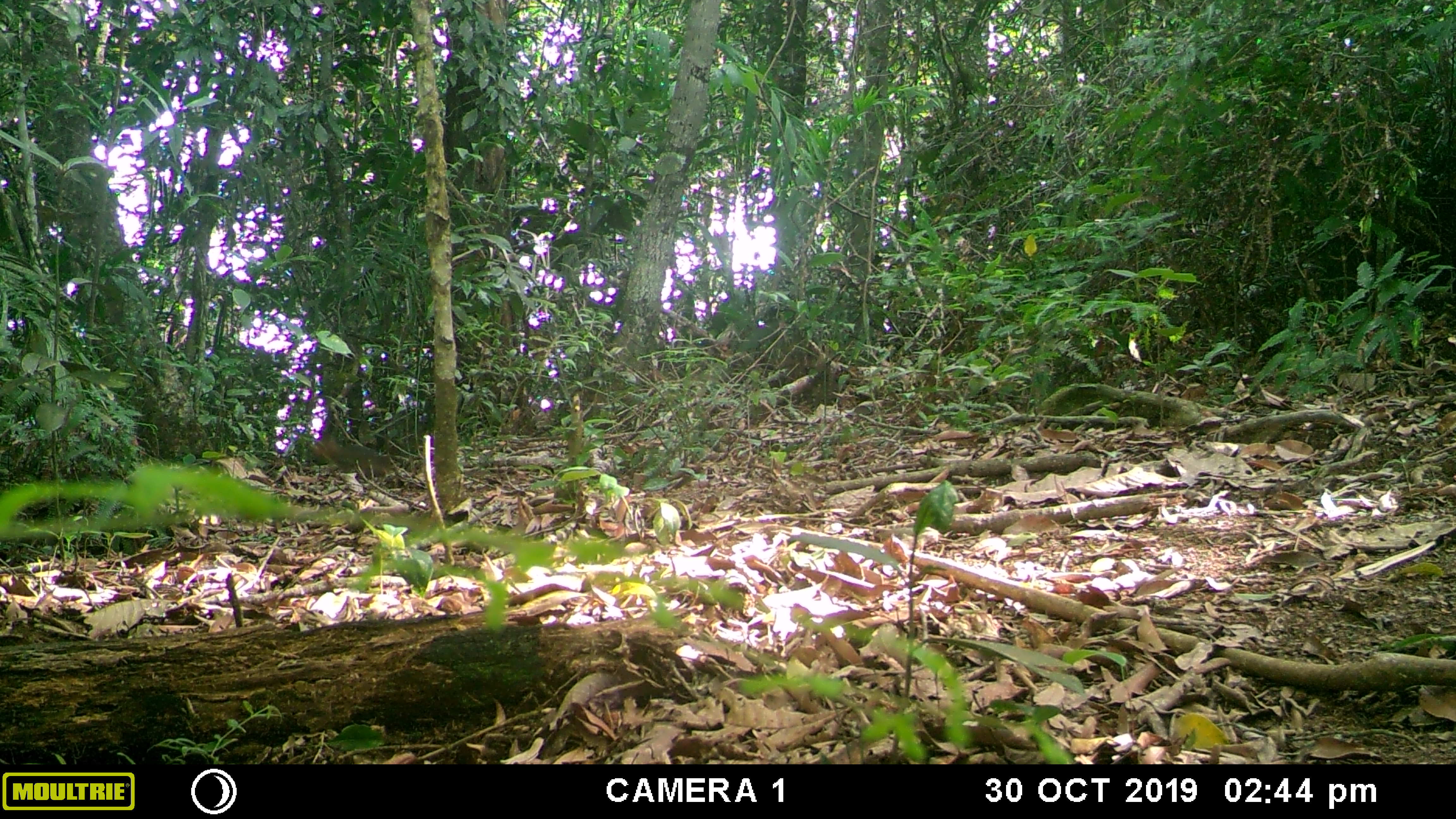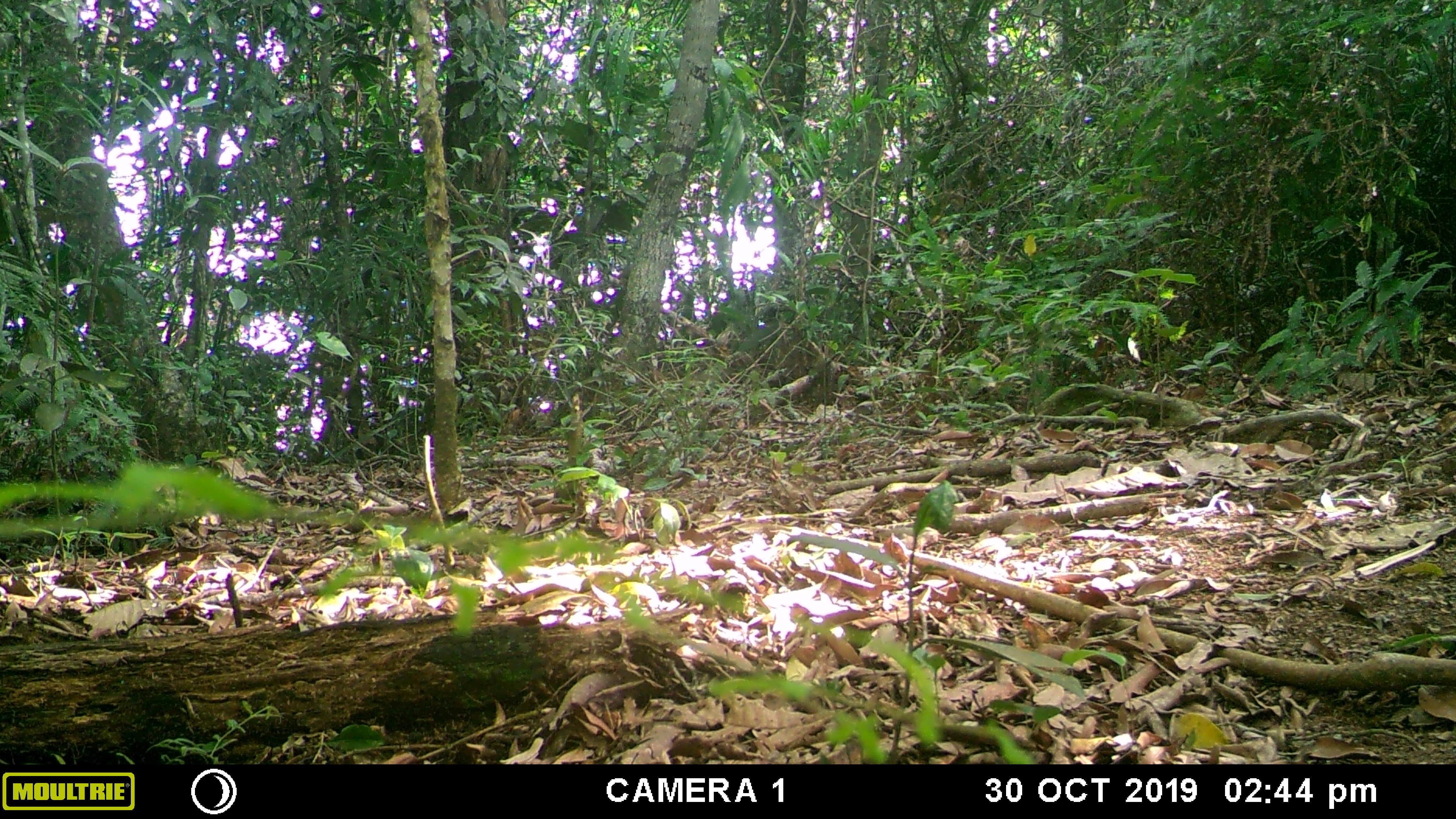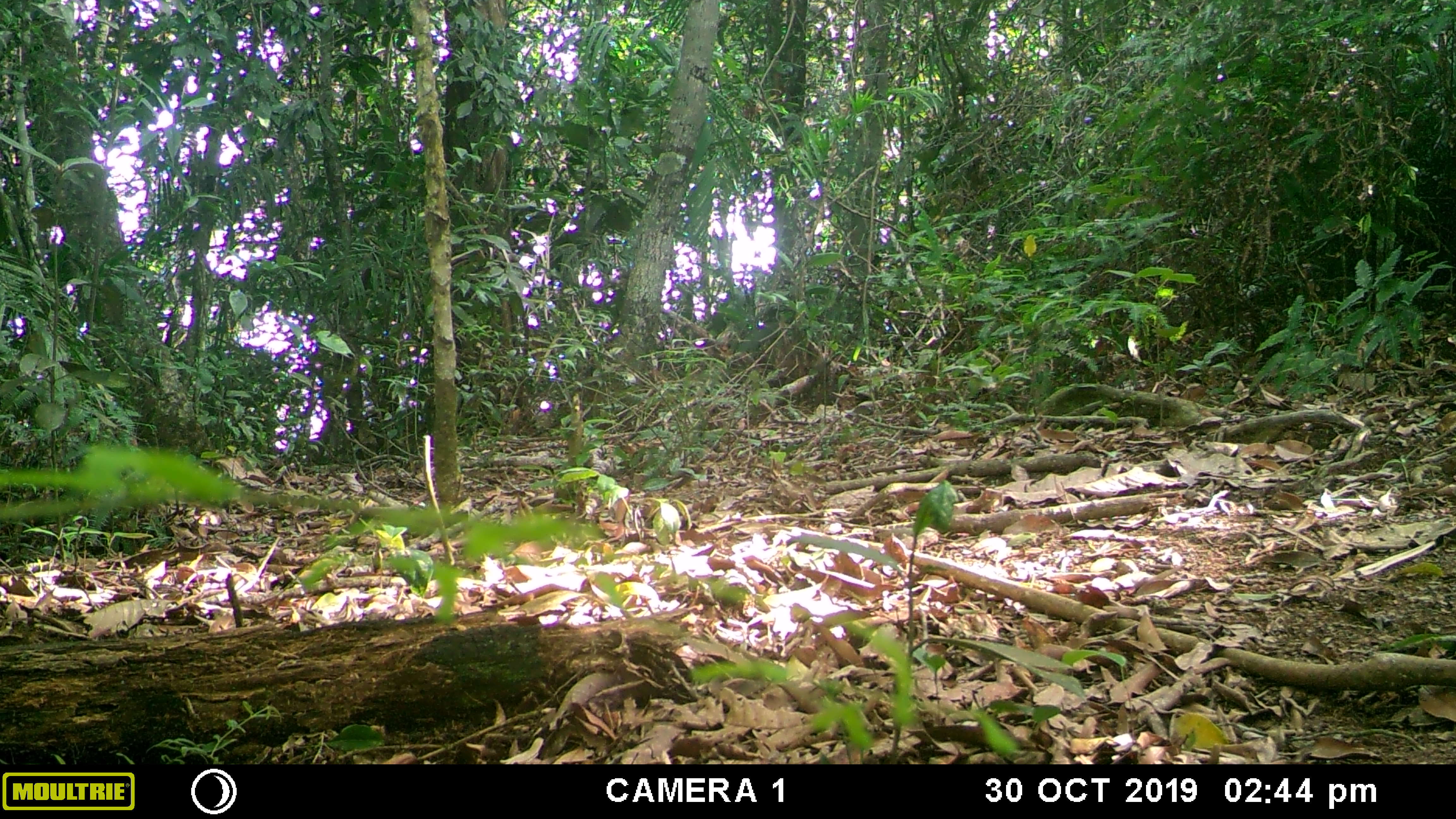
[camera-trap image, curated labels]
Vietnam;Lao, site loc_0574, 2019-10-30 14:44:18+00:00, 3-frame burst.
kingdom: Animalia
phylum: Chordata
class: Mammalia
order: Rodentia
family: Sciuridae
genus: Dremomys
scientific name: Dremomys rufigenis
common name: red-cheeked squirrel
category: red cheeked squirrel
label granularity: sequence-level